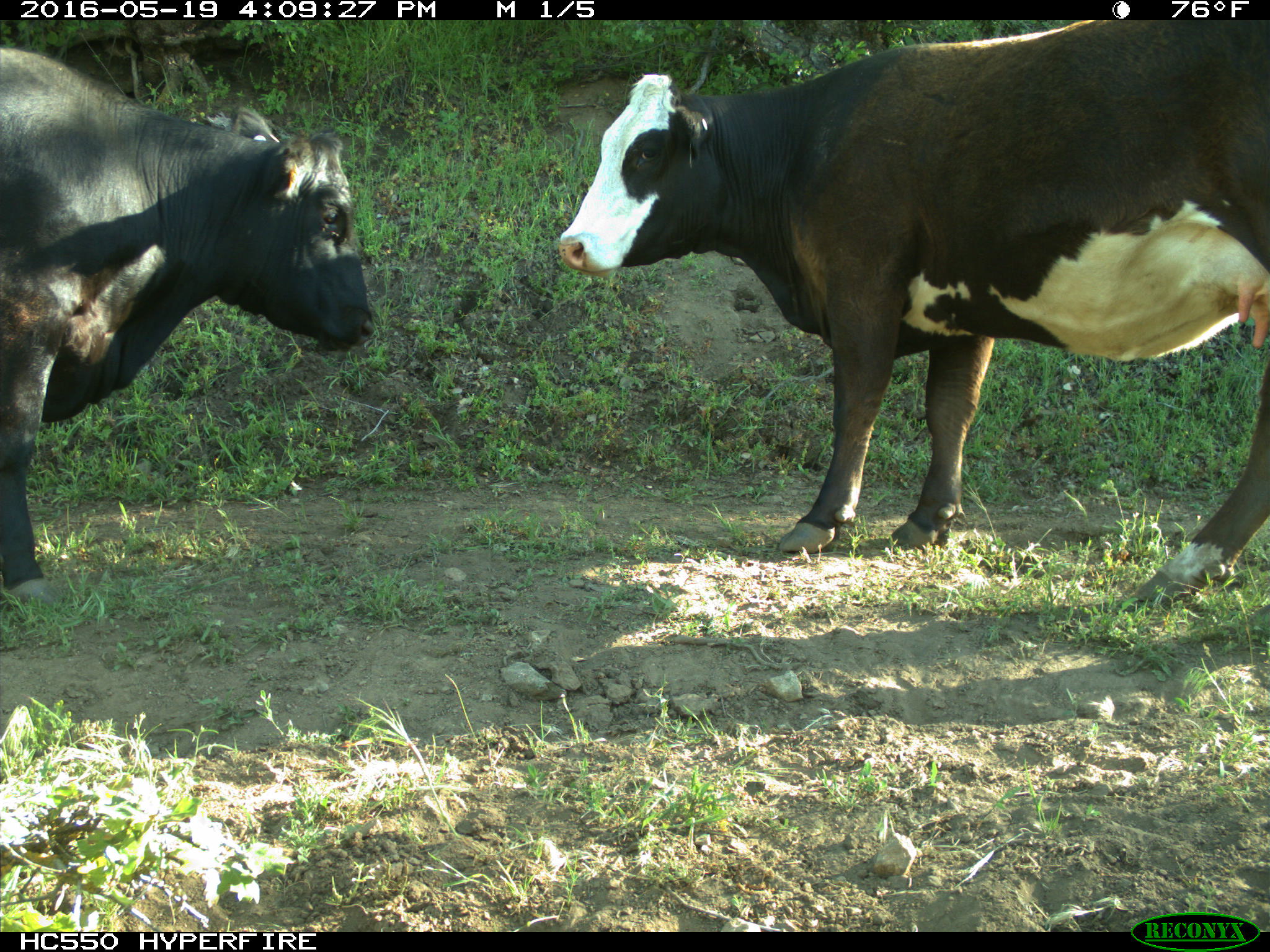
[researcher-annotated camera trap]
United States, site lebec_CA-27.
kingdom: Animalia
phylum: Chordata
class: Mammalia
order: Artiodactyla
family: Bovidae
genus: Bos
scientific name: Bos taurus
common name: domestic cow